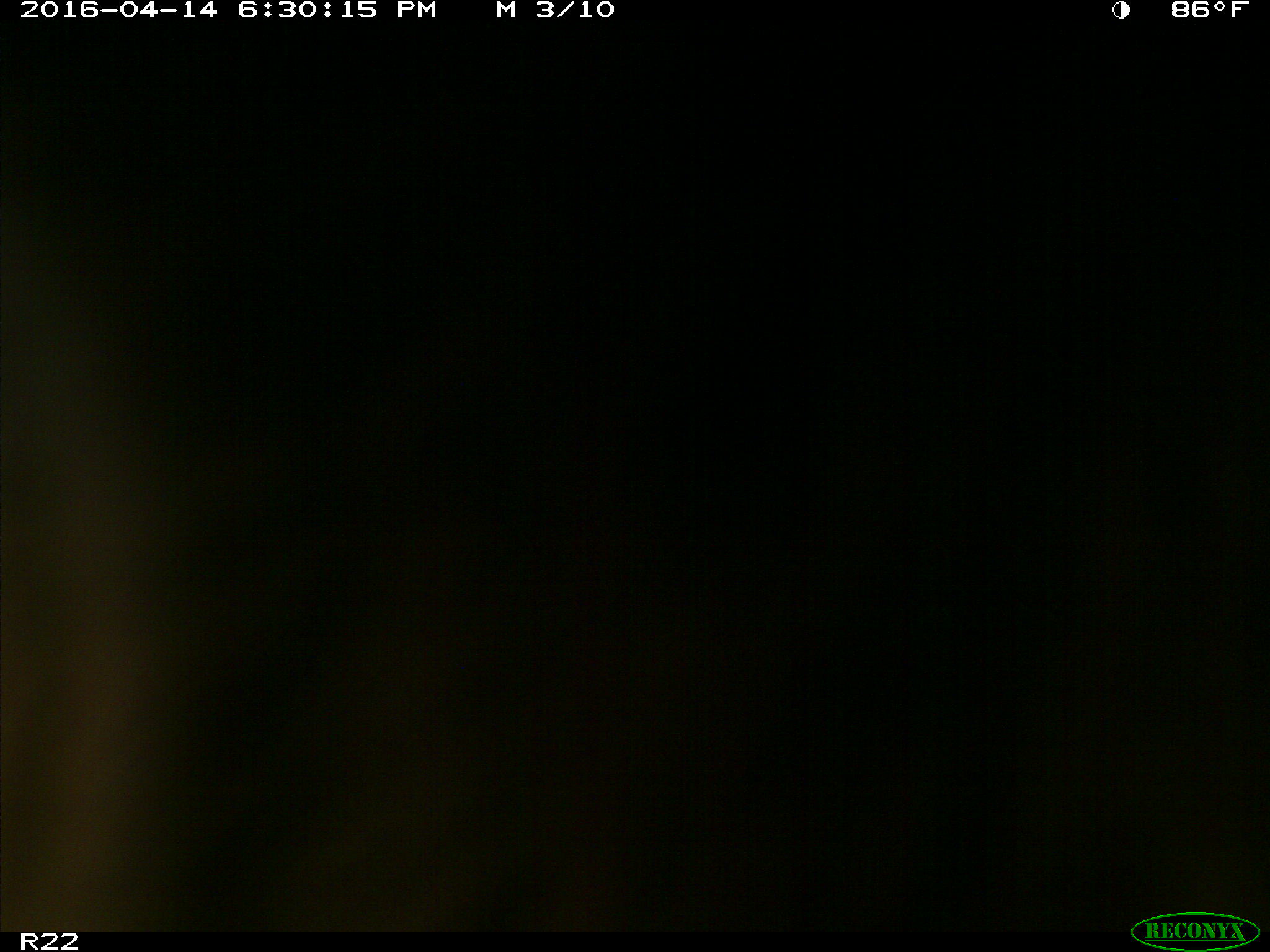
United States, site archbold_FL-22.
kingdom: Animalia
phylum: Chordata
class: Mammalia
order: Artiodactyla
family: Bovidae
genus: Bos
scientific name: Bos taurus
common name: domestic cow